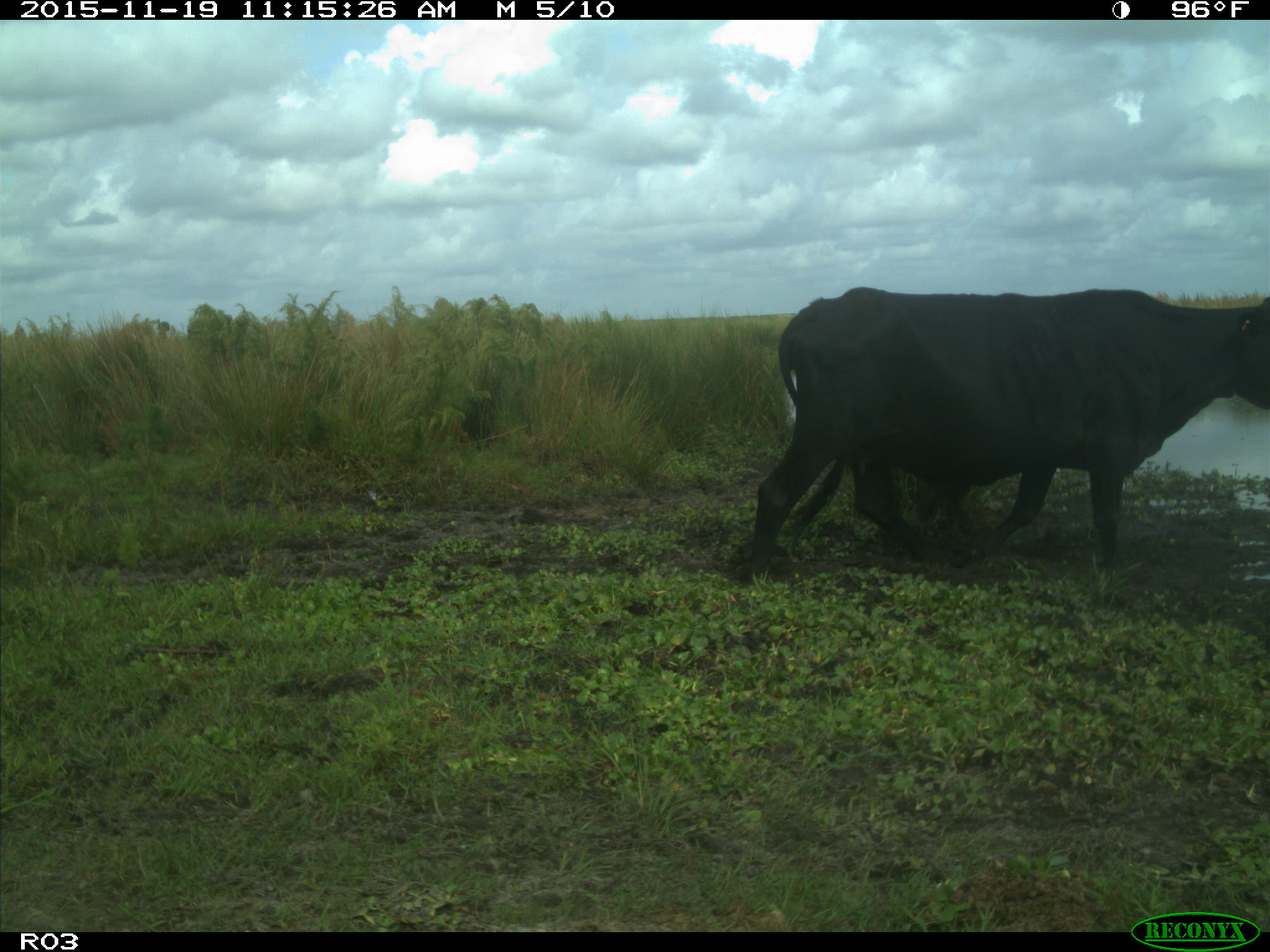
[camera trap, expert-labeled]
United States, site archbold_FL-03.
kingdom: Animalia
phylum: Chordata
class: Mammalia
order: Artiodactyla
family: Bovidae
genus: Bos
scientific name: Bos taurus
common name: domestic cow